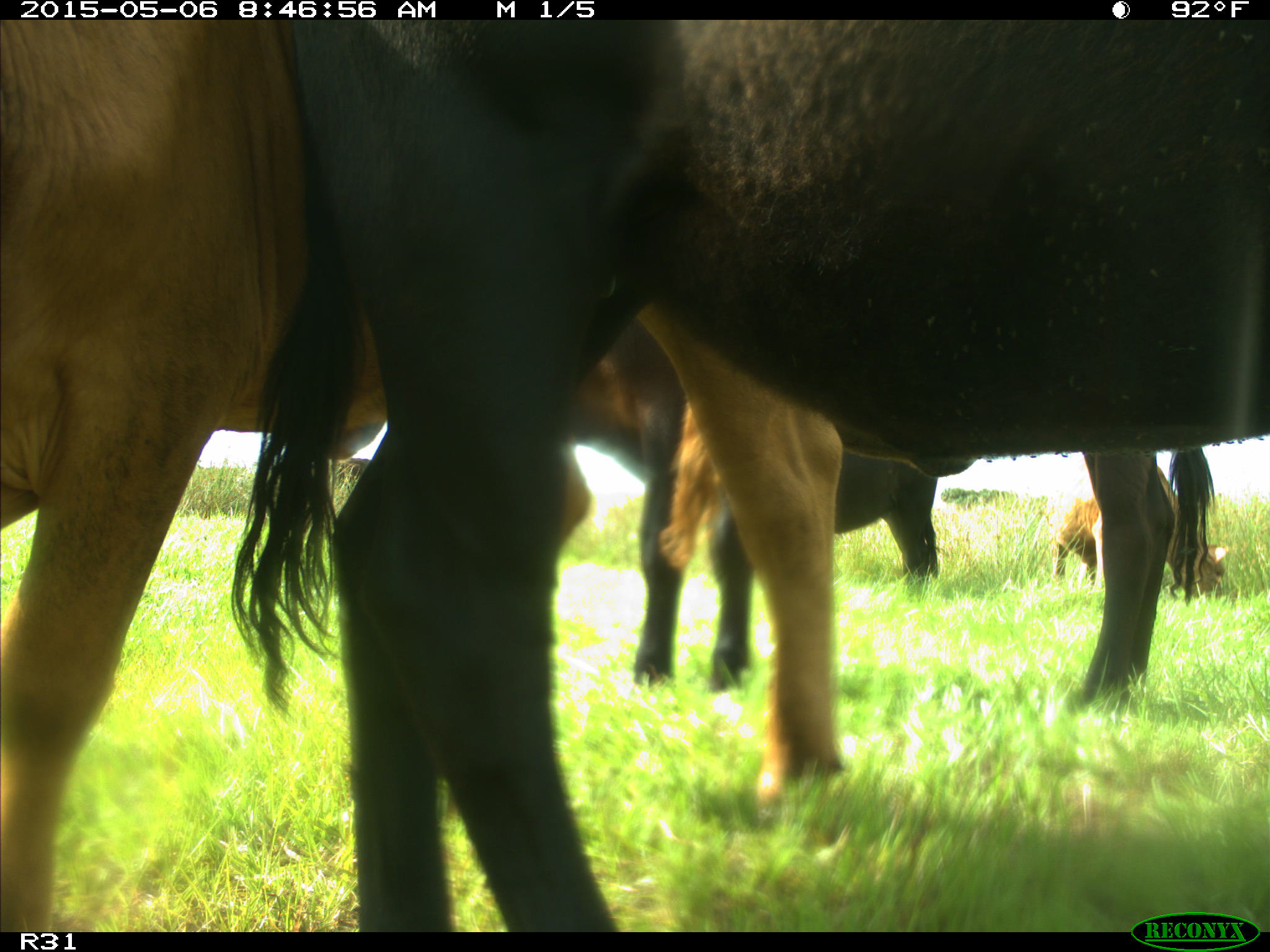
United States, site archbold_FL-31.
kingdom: Animalia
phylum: Chordata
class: Mammalia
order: Artiodactyla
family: Bovidae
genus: Bos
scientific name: Bos taurus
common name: domestic cow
Bos taurus (domestic cow).